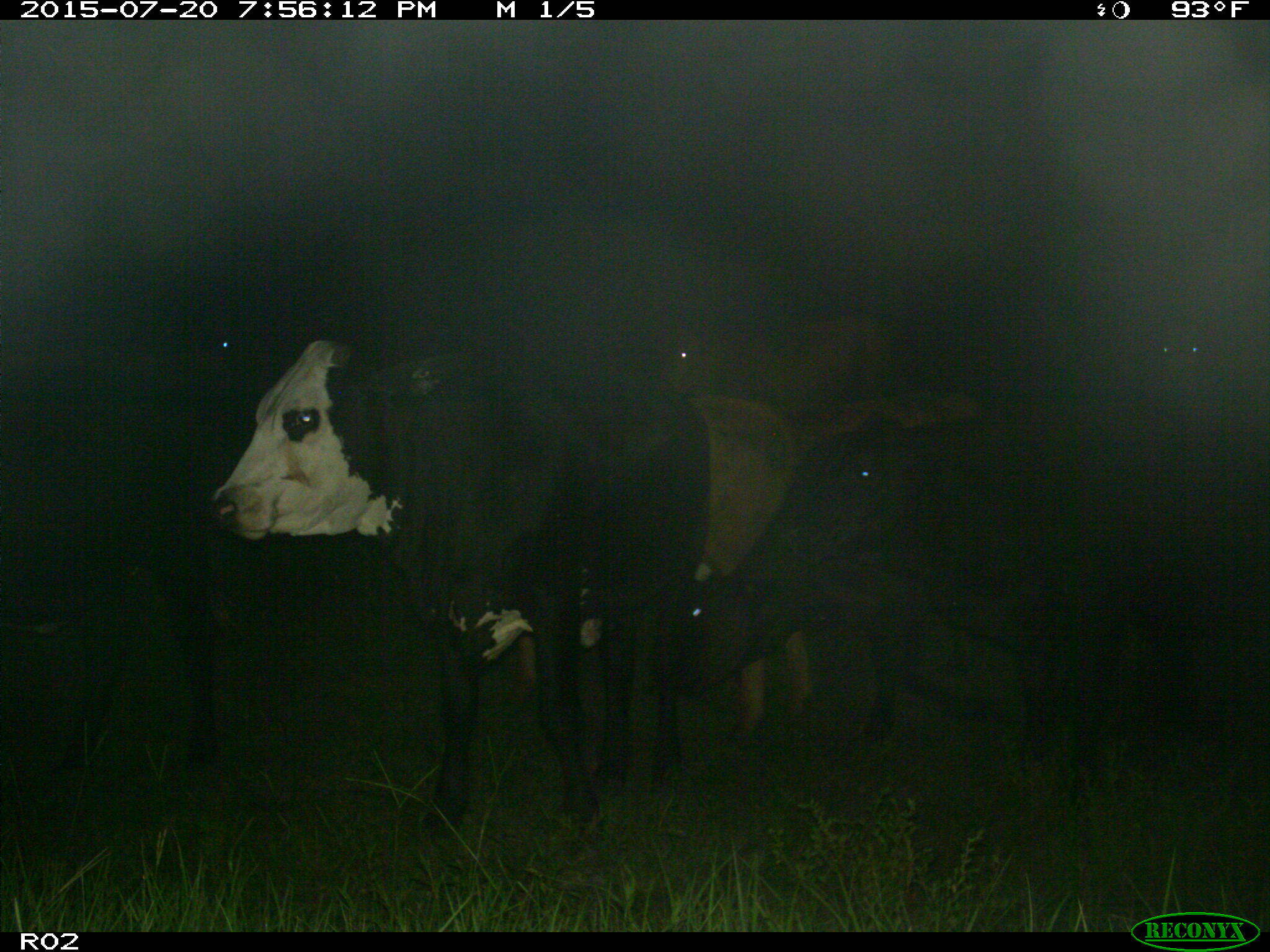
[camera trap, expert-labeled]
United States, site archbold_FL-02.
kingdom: Animalia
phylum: Chordata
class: Mammalia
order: Artiodactyla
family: Bovidae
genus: Bos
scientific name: Bos taurus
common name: domestic cow